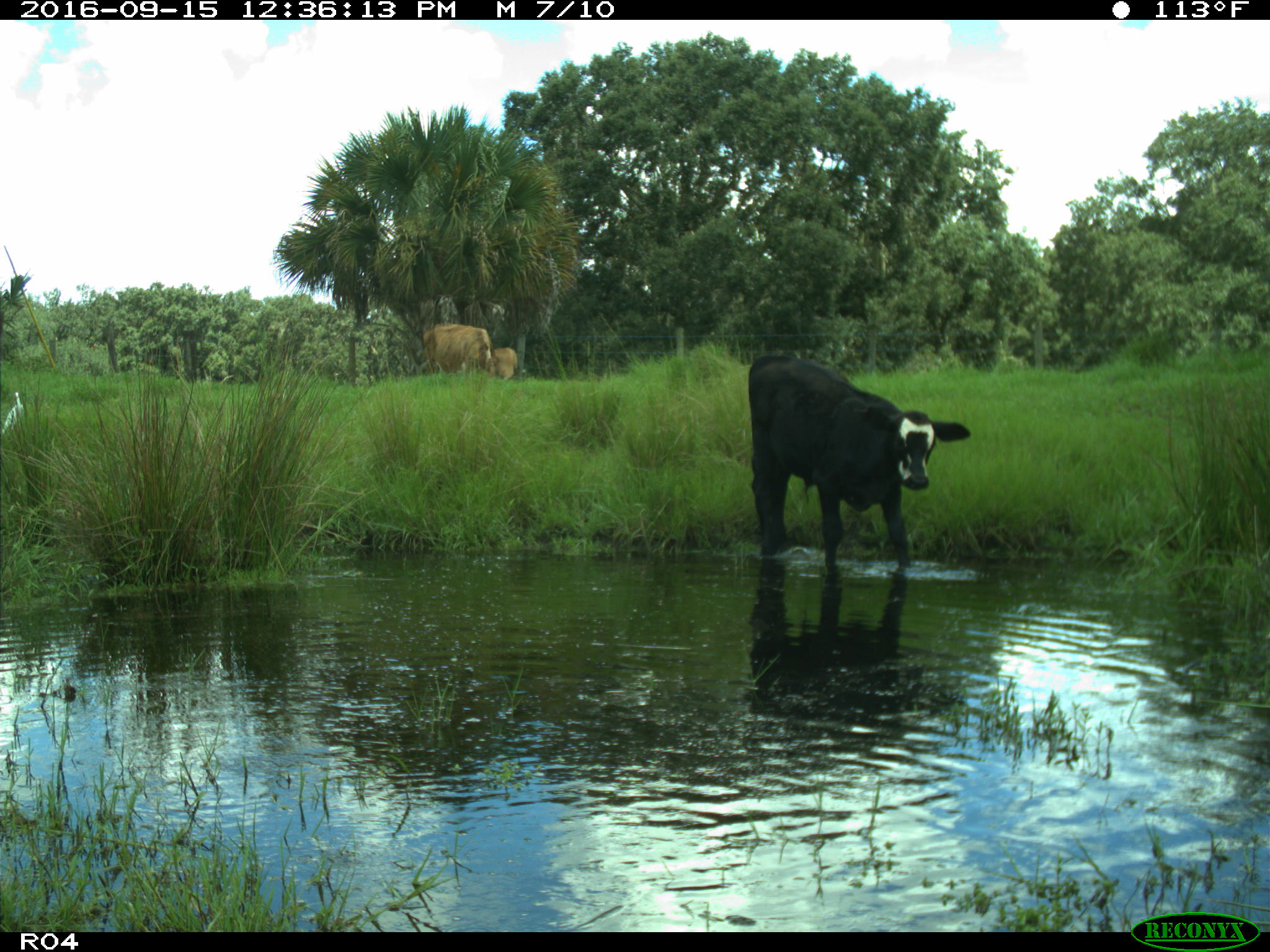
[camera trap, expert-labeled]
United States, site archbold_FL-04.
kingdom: Animalia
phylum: Chordata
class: Mammalia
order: Artiodactyla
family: Bovidae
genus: Bos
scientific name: Bos taurus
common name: domestic cow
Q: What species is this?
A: Bos taurus (domestic cow).